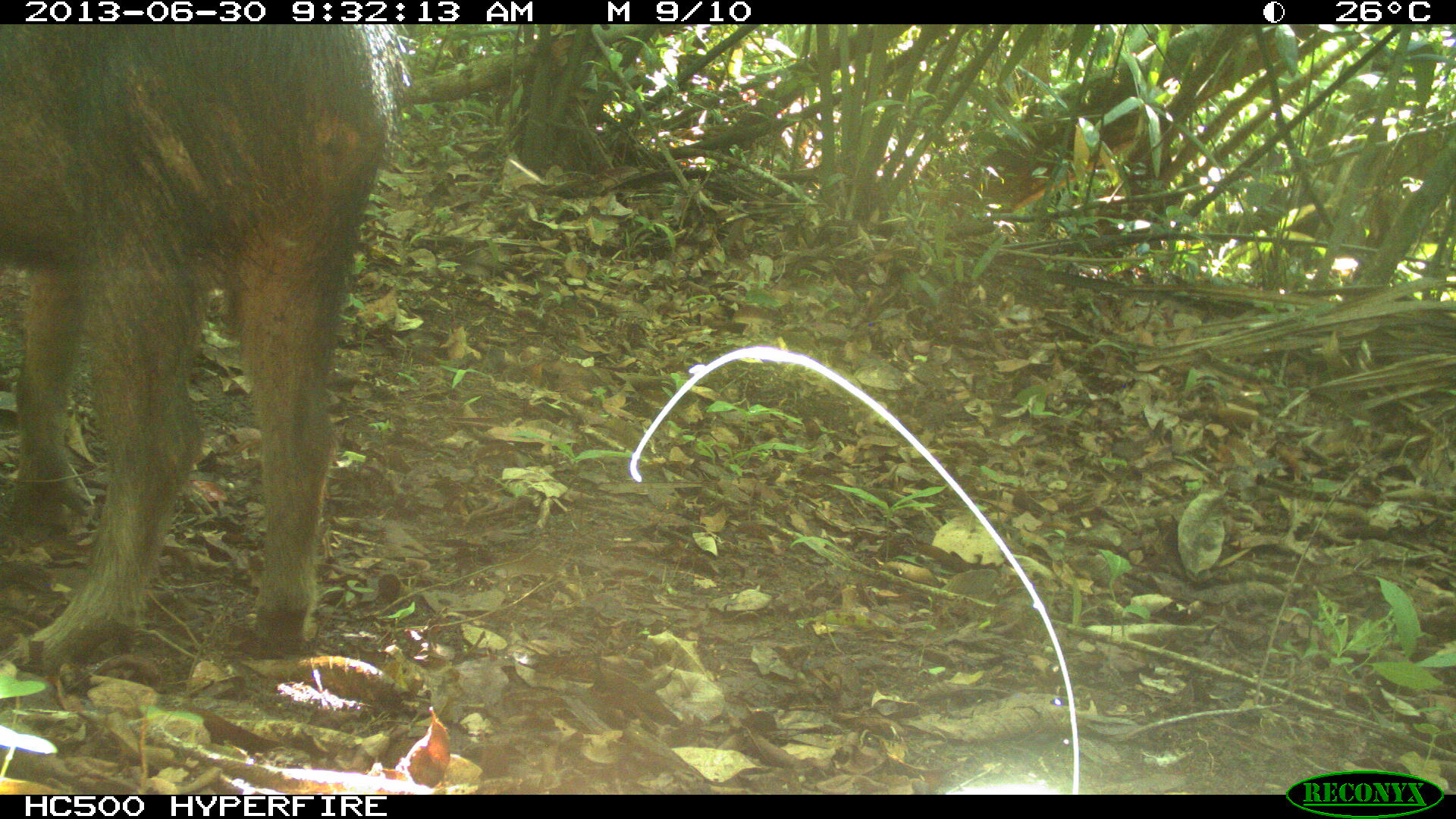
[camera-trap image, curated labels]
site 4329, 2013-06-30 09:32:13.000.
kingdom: Animalia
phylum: Chordata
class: Mammalia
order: Artiodactyla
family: Tayassuidae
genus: Tayassu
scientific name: Tayassu pecari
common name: white-lipped peccary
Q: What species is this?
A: Tayassu pecari (white-lipped peccary).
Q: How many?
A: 3.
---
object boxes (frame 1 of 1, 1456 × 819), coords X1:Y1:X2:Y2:
tayassu pecari: 2:22:412:672